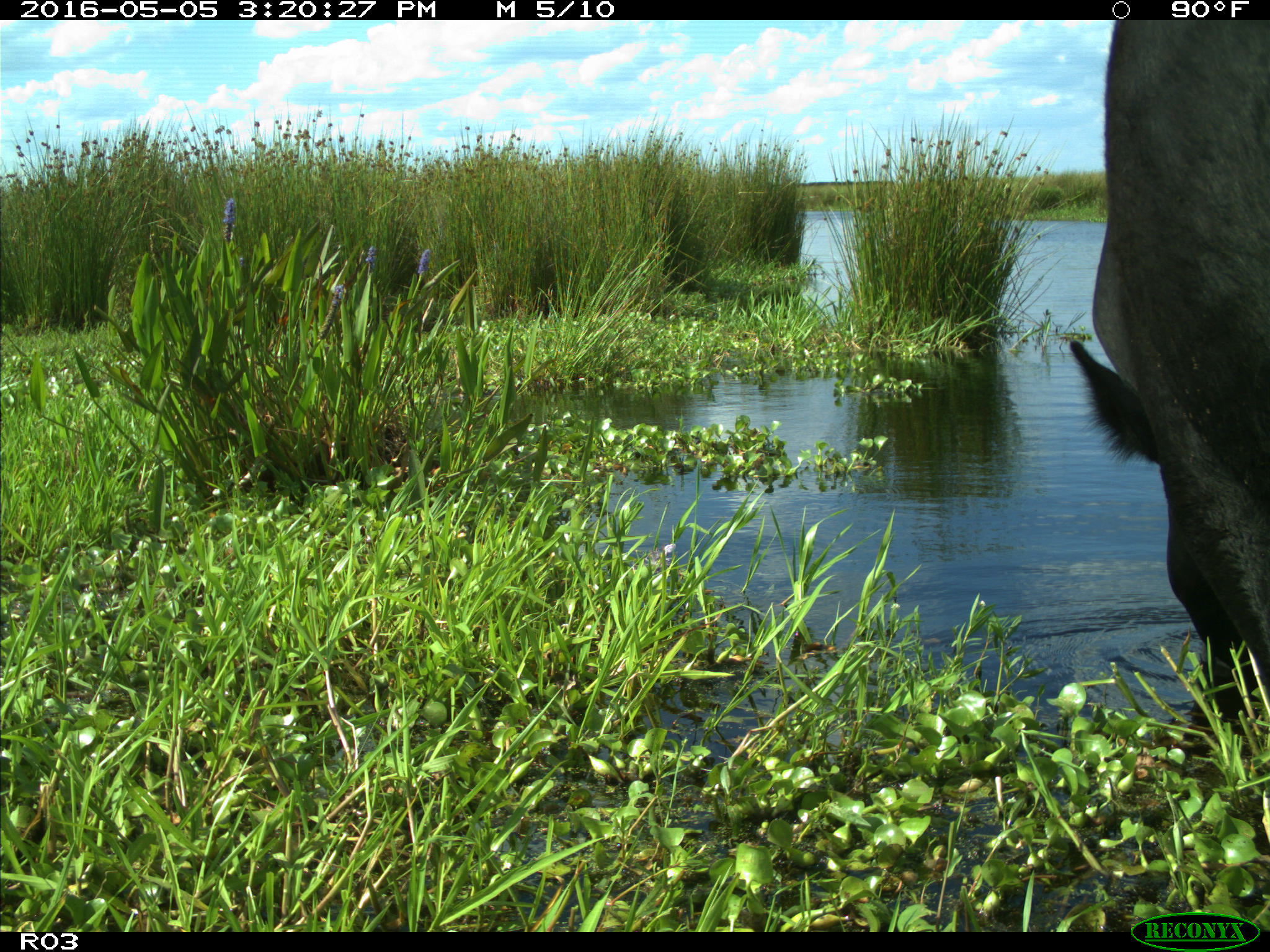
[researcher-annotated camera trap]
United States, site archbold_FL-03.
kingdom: Animalia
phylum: Chordata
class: Mammalia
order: Artiodactyla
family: Bovidae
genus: Bos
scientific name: Bos taurus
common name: domestic cow